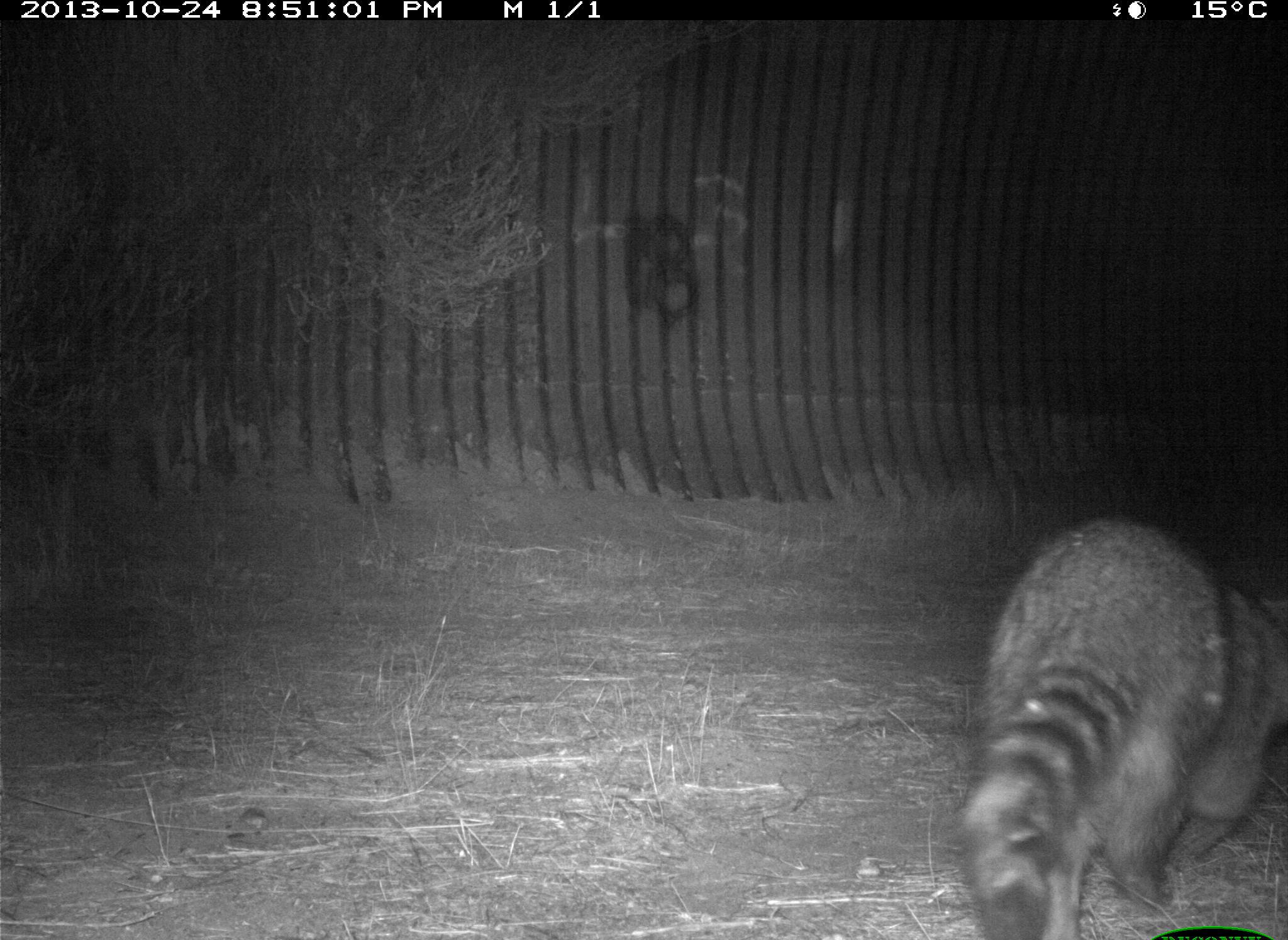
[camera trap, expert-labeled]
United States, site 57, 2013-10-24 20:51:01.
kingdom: Animalia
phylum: Chordata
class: Mammalia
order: Carnivora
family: Procyonidae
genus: Procyon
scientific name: Procyon lotor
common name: raccoon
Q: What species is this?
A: Raccoon (Procyon lotor).